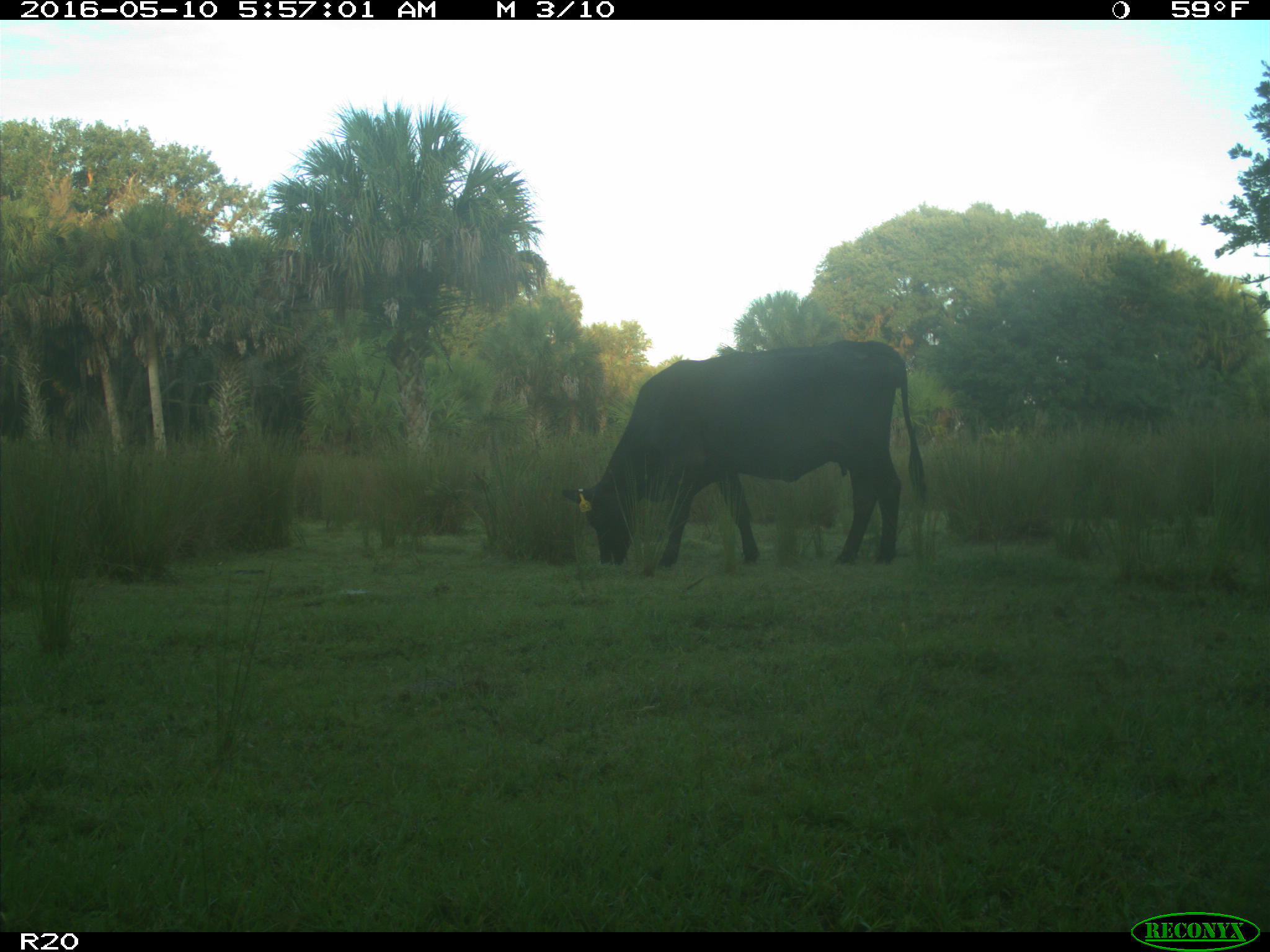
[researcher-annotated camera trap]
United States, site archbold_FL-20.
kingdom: Animalia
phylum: Chordata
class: Mammalia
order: Artiodactyla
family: Bovidae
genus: Bos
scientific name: Bos taurus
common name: domestic cow